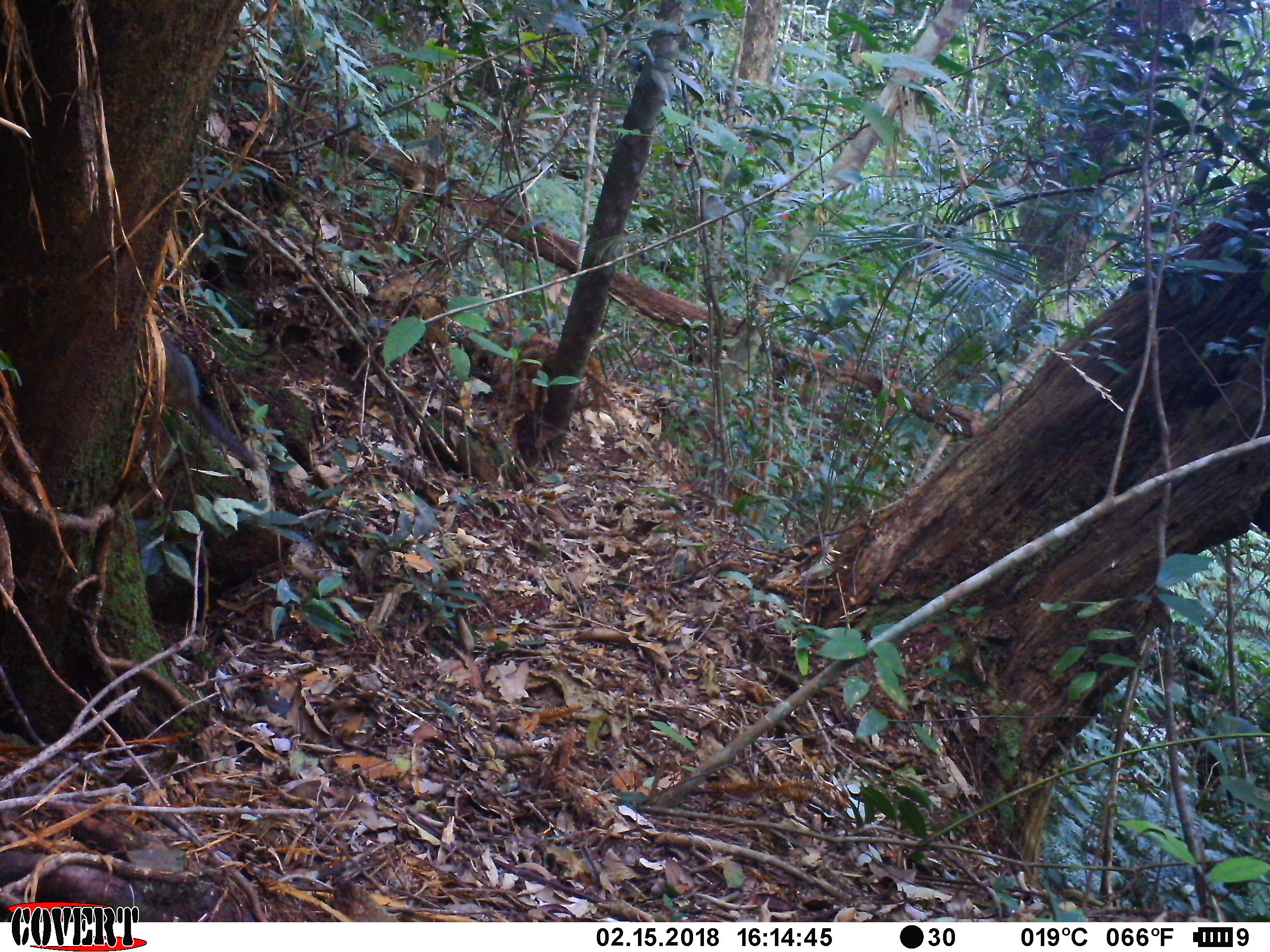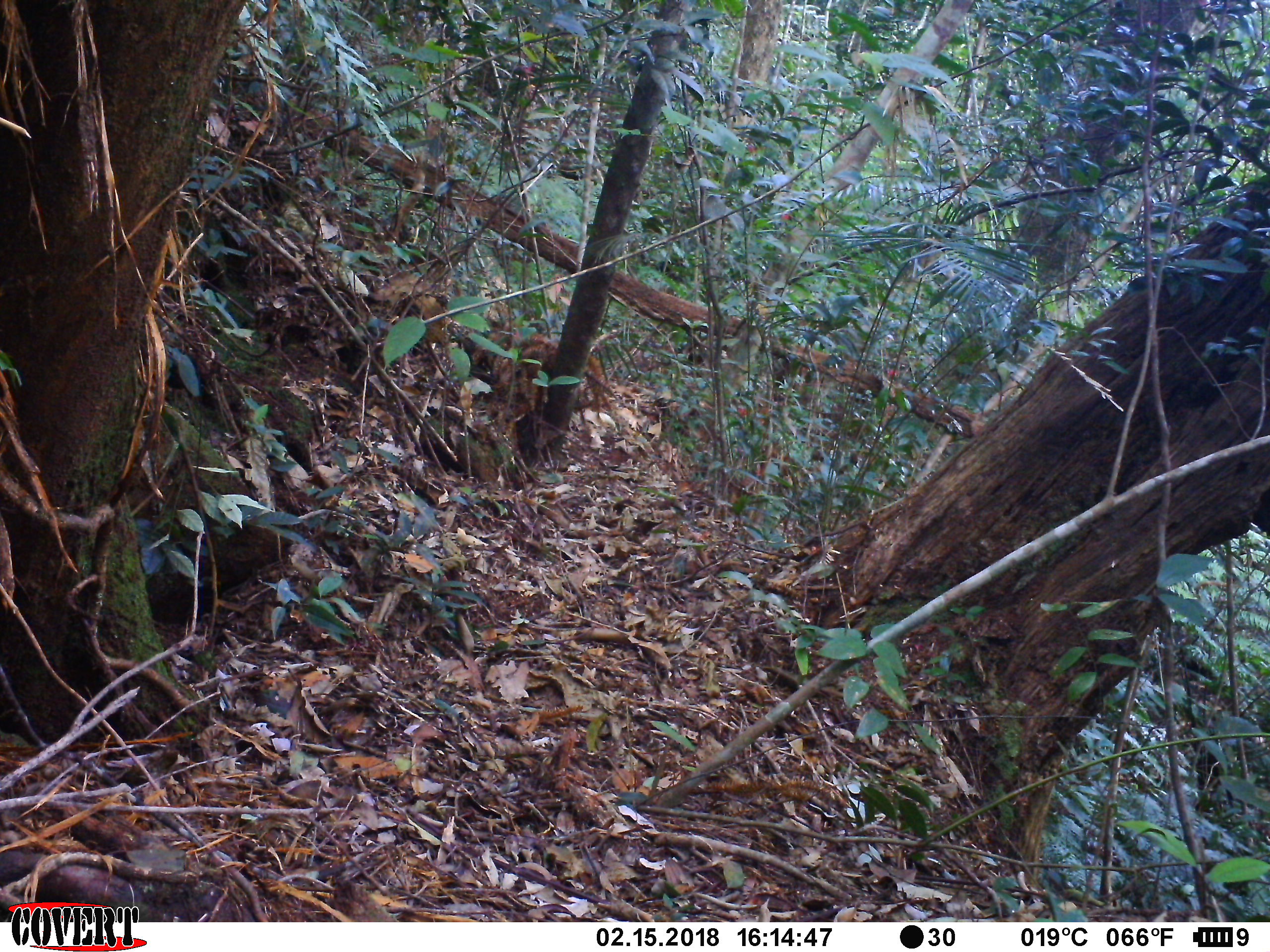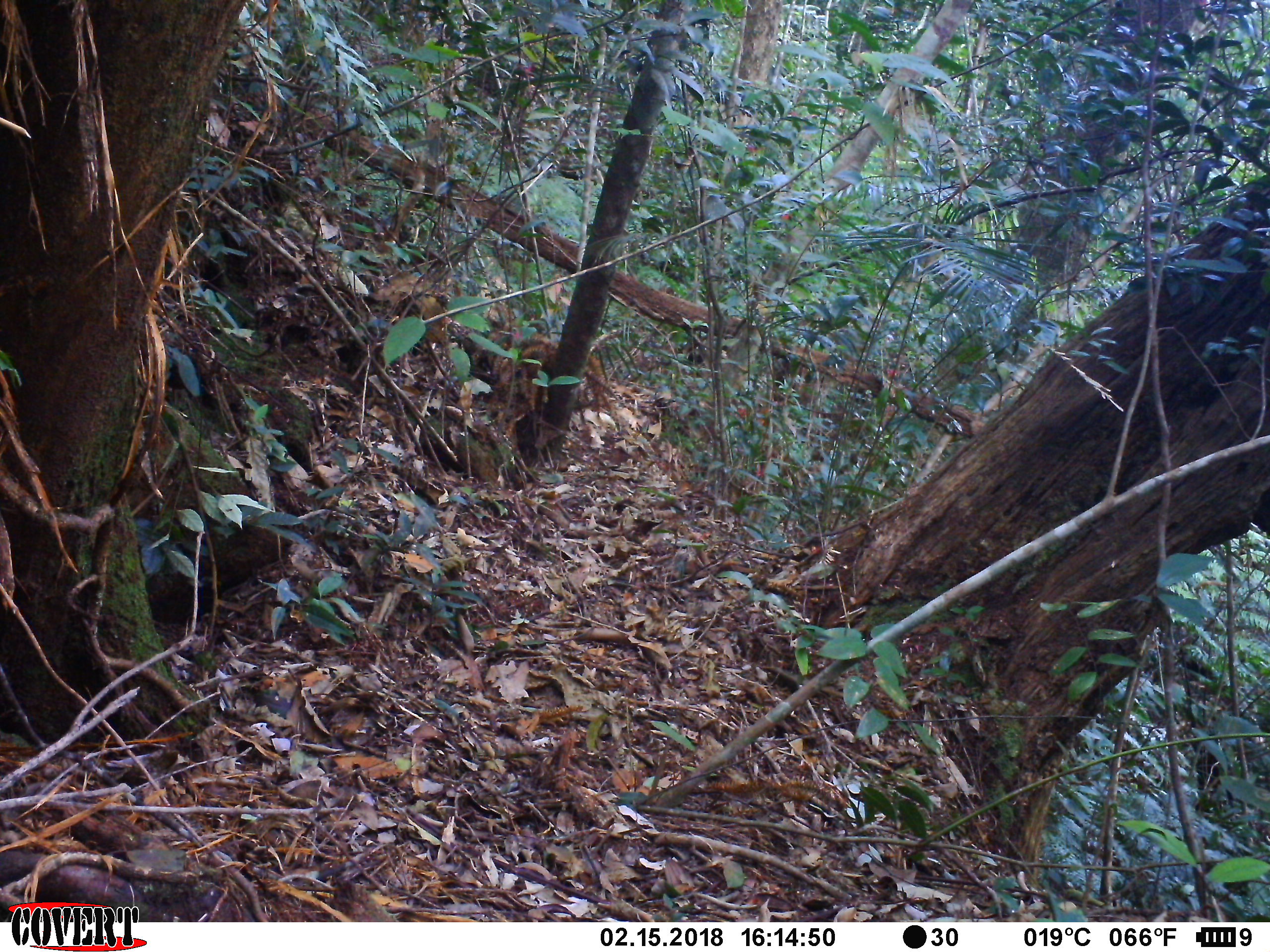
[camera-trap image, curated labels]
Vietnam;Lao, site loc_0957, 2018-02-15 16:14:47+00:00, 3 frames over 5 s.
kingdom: Animalia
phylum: Chordata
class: Mammalia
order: Rodentia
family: Sciuridae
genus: Dremomys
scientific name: Dremomys rufigenis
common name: red-cheeked squirrel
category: red cheeked squirrel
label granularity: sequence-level